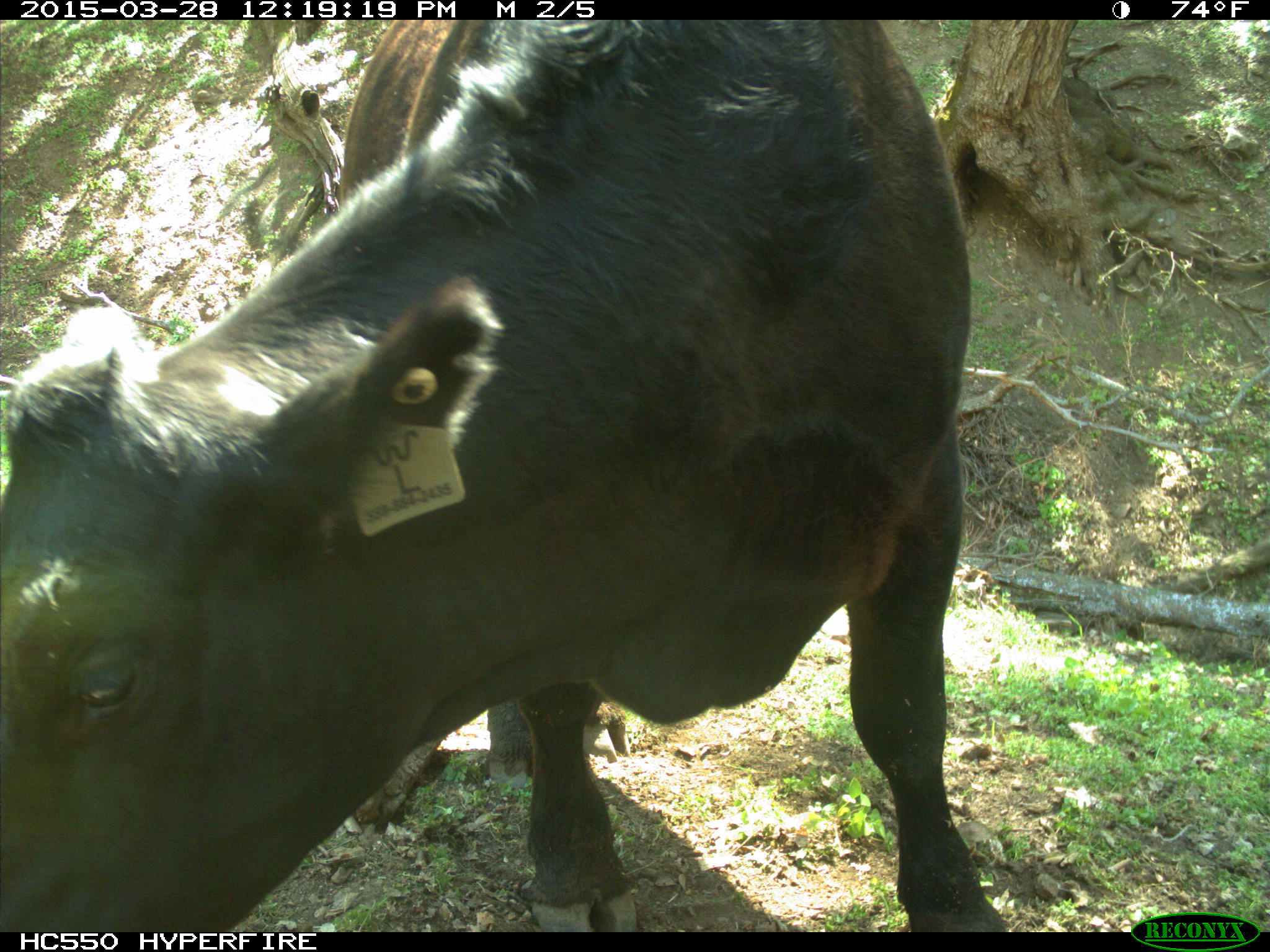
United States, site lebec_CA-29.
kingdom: Animalia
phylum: Chordata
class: Mammalia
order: Artiodactyla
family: Bovidae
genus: Bos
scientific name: Bos taurus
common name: domestic cow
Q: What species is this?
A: Bos taurus (domestic cow).